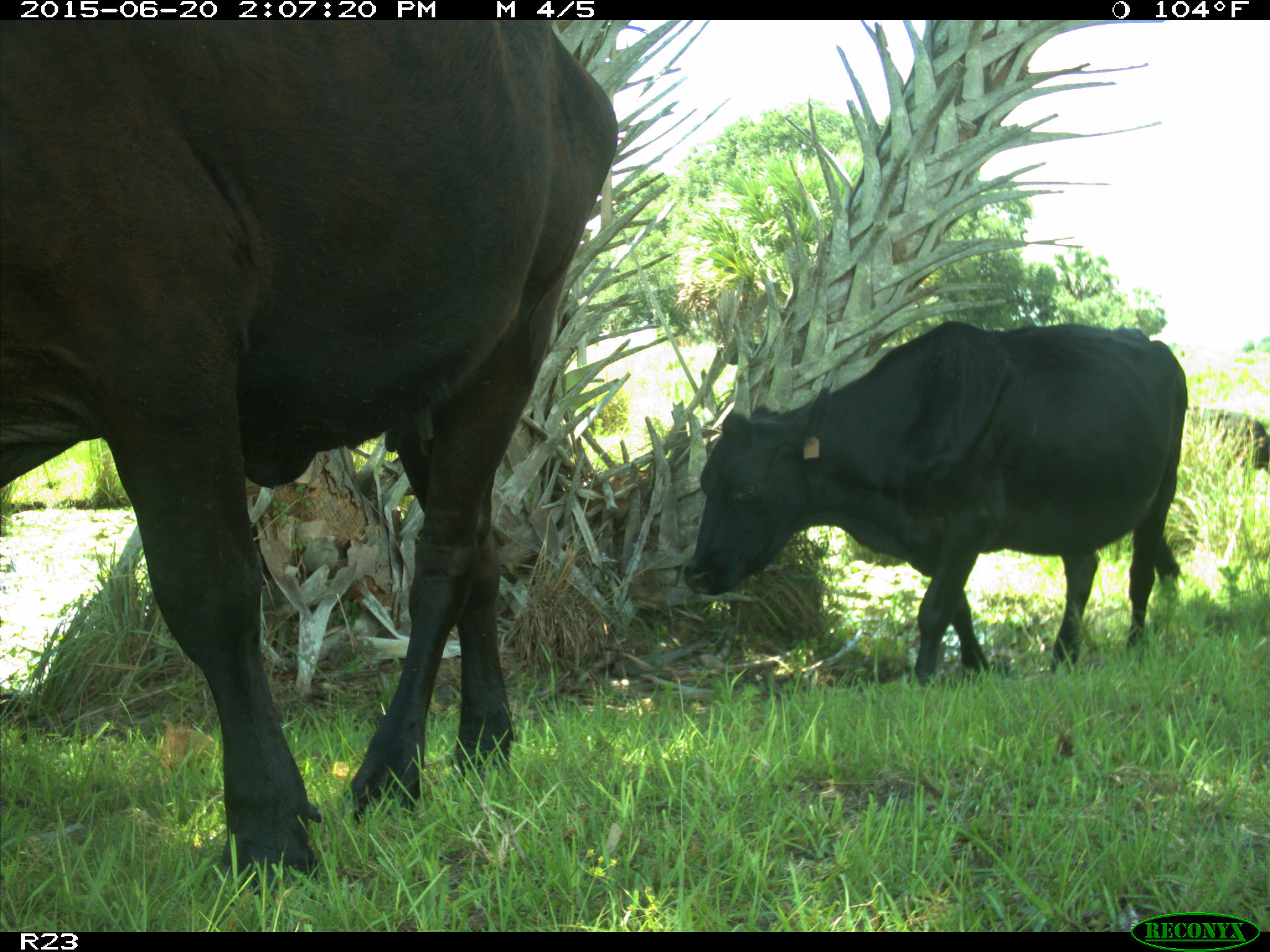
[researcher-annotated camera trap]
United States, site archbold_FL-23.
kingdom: Animalia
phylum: Chordata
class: Mammalia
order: Artiodactyla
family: Bovidae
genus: Bos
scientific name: Bos taurus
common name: domestic cow